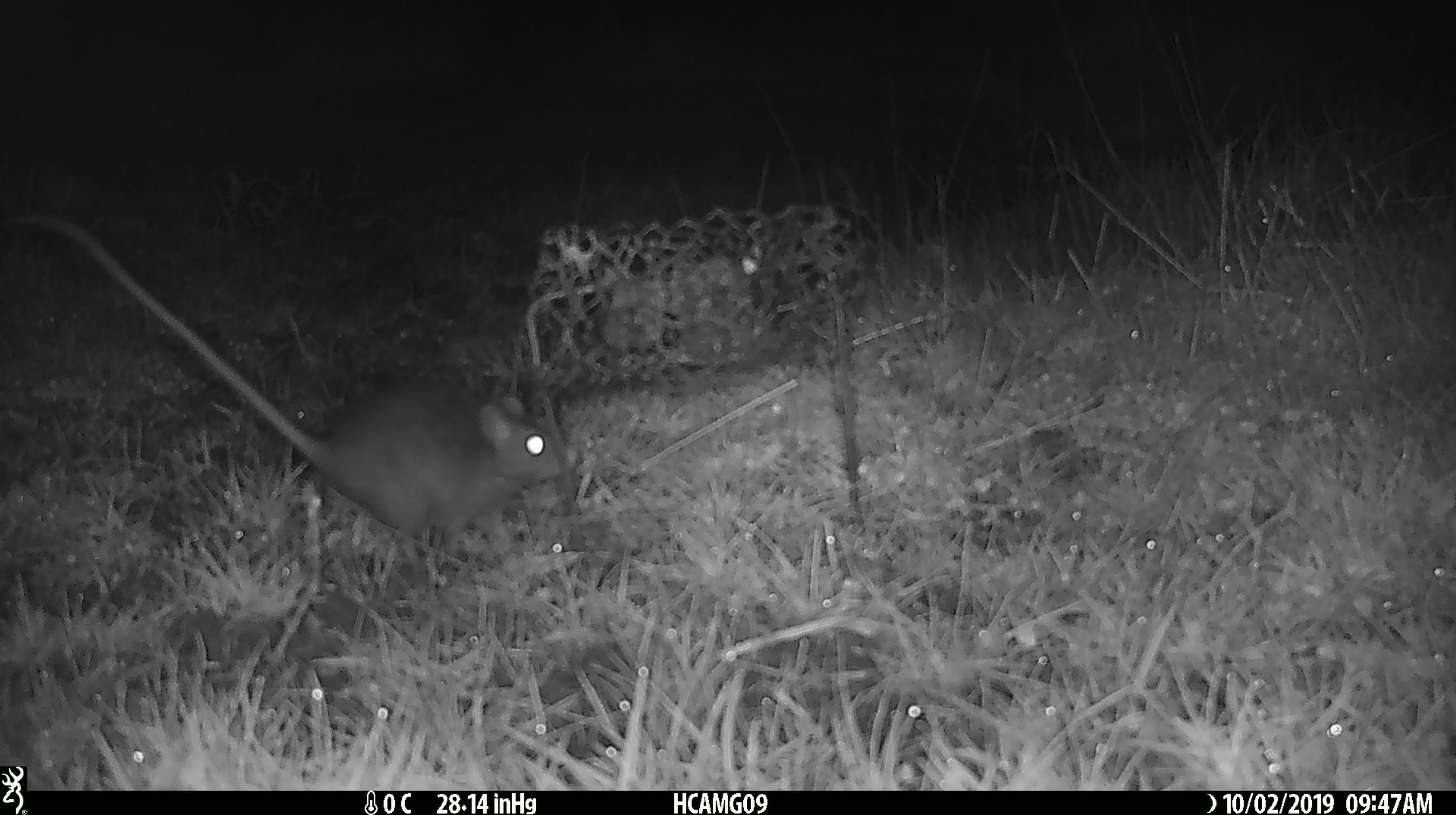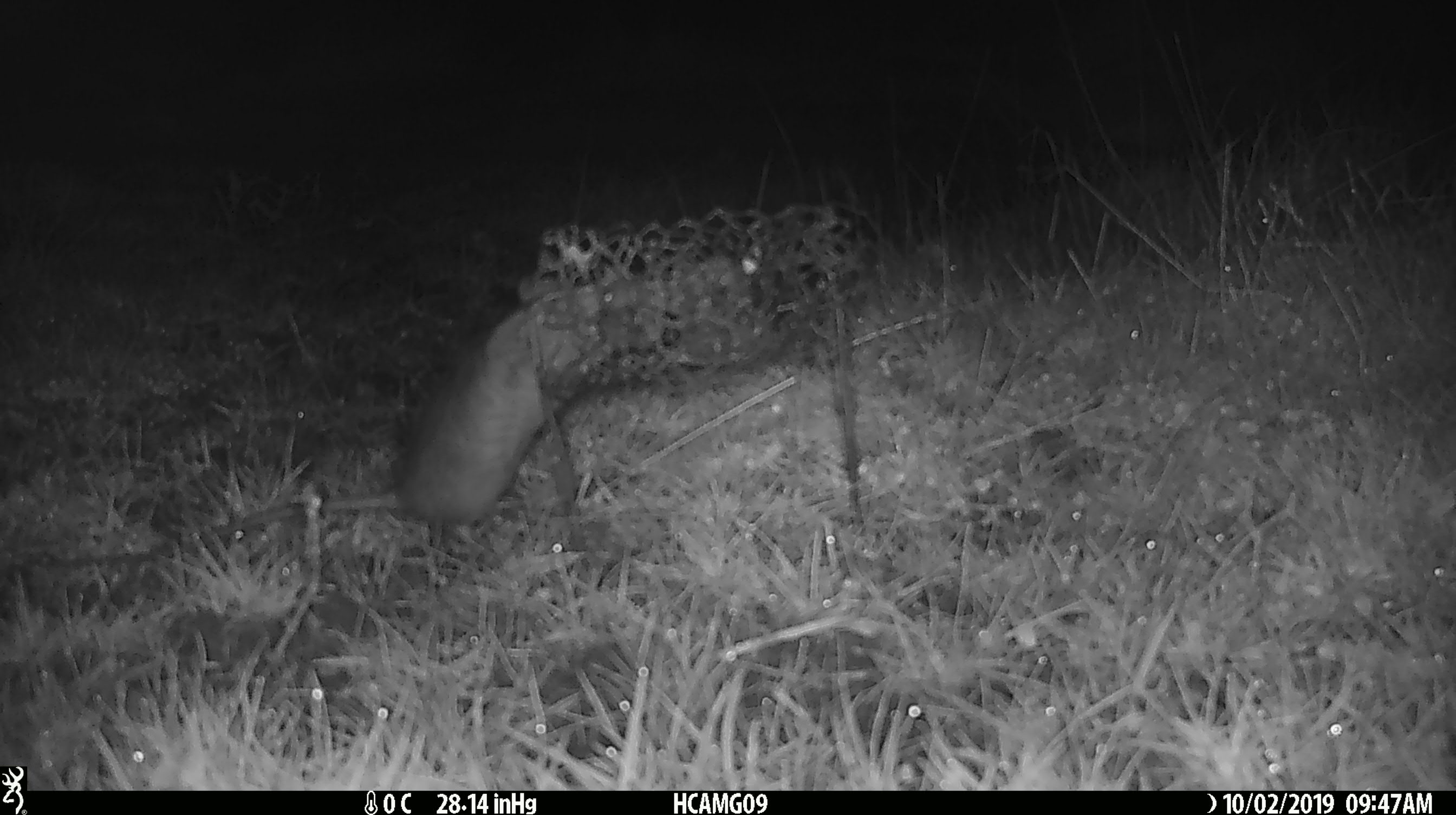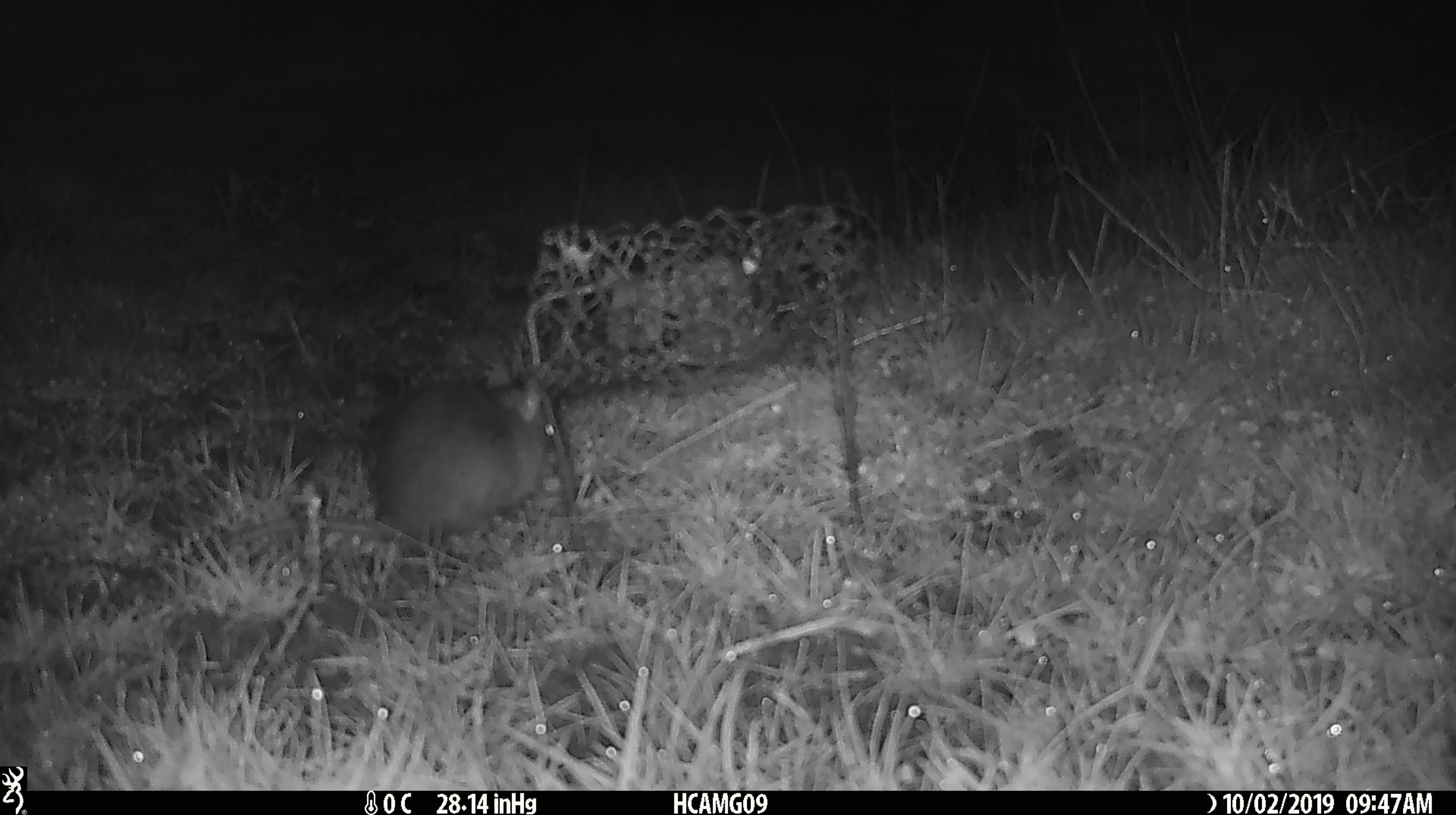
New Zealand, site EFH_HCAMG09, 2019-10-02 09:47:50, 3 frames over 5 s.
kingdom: Animalia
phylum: Chordata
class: Mammalia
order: Rodentia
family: Muridae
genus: Mus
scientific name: Mus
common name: mouse